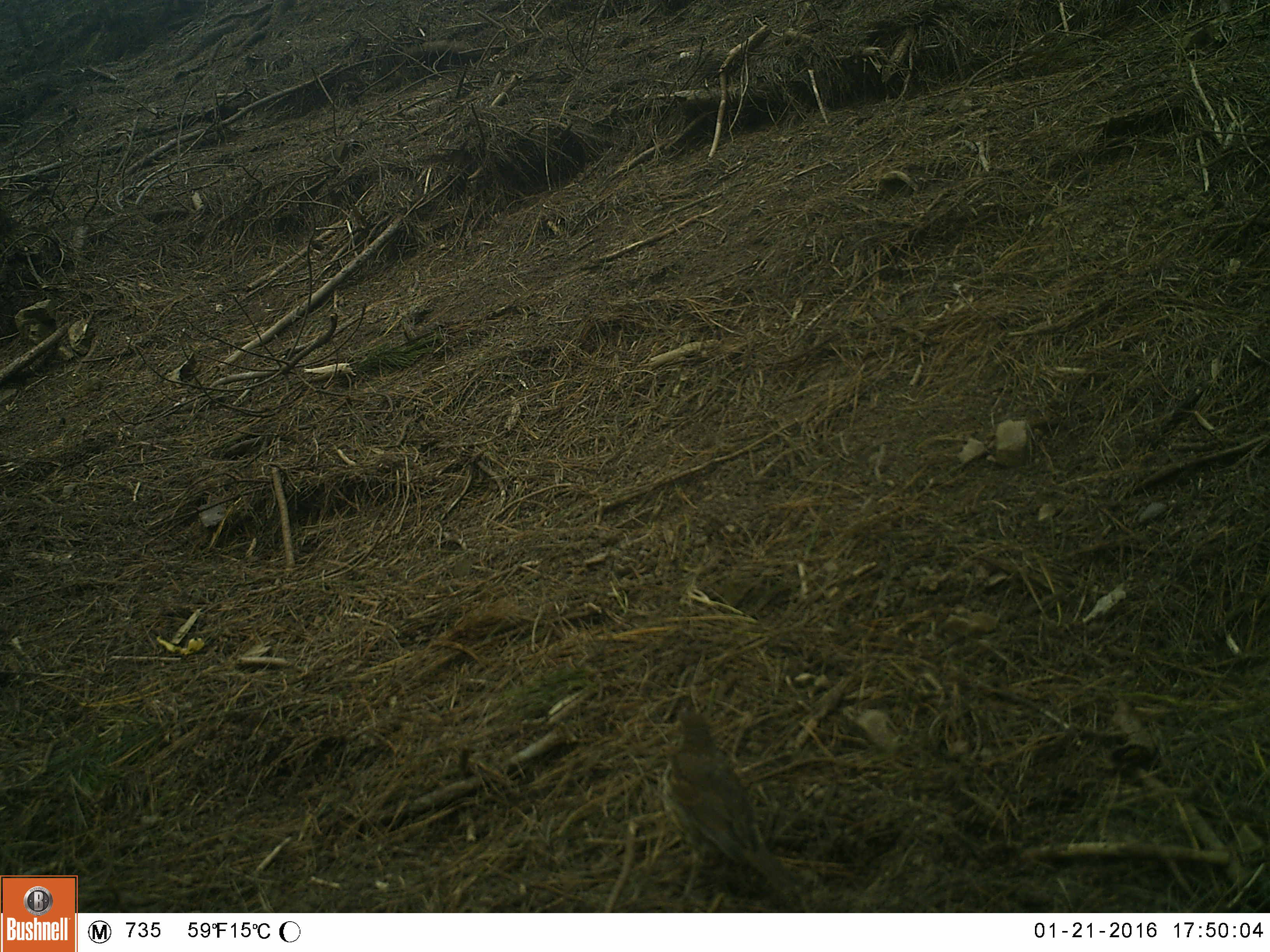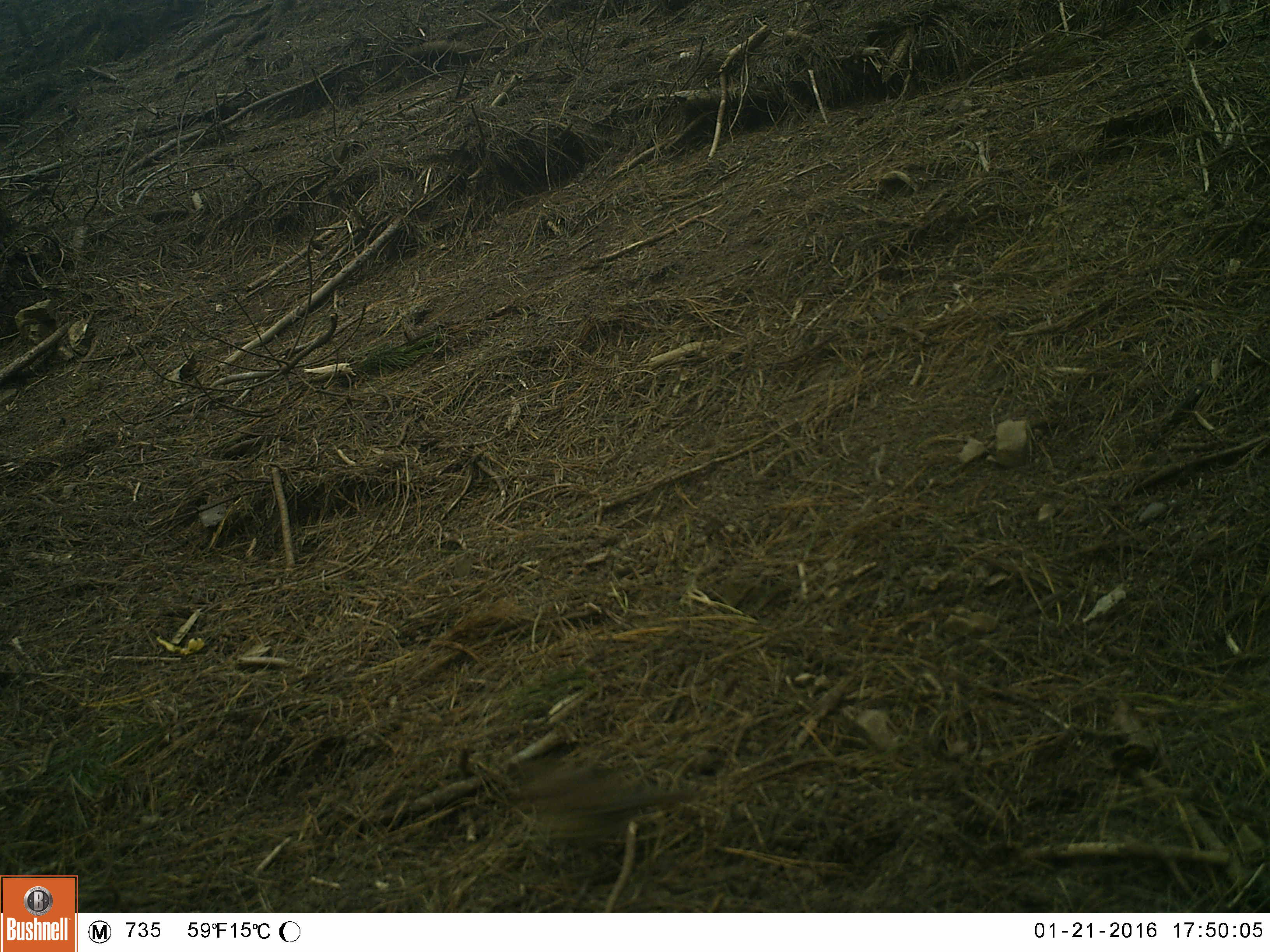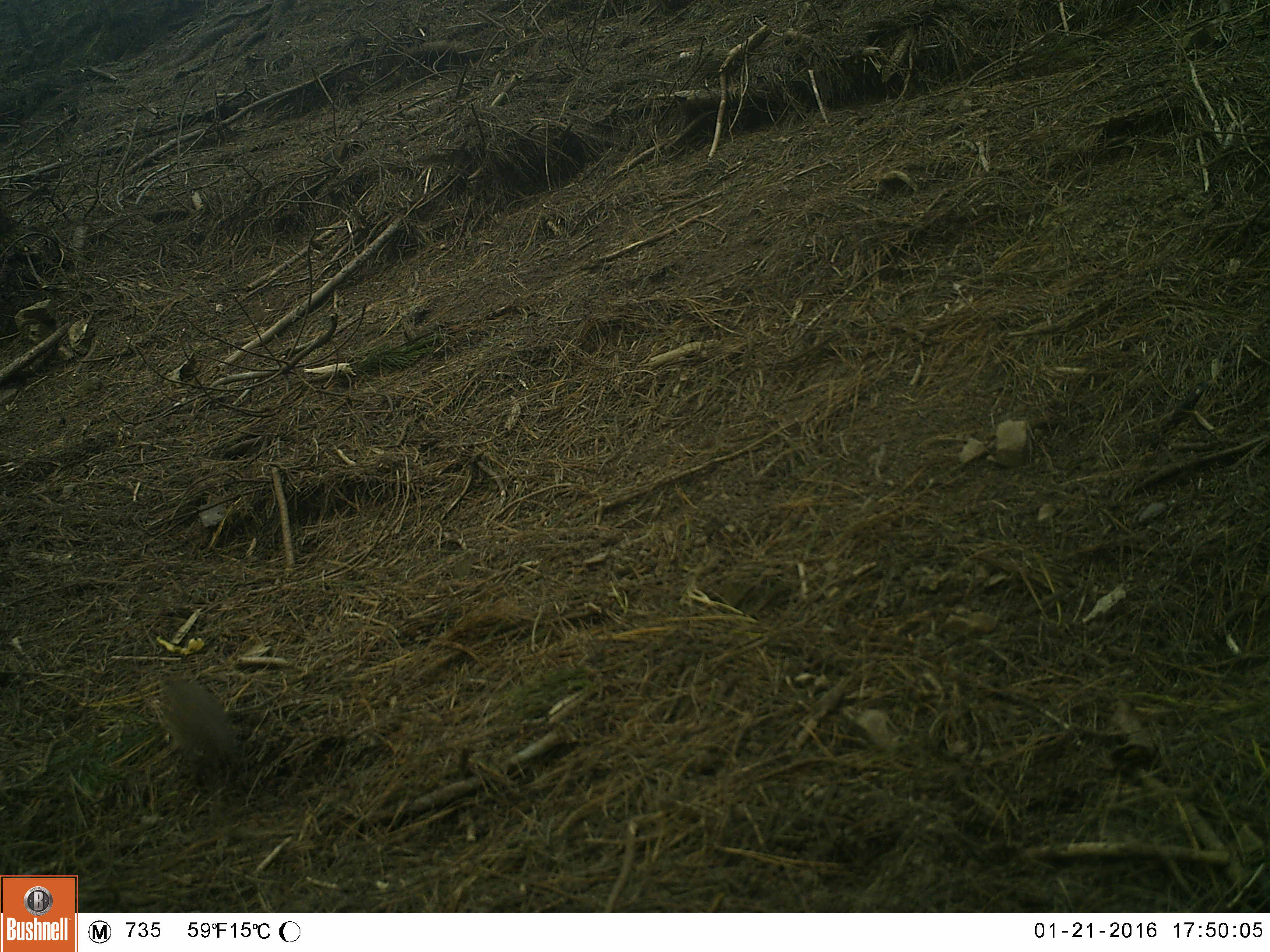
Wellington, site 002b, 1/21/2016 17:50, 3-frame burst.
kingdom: Animalia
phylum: Chordata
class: Aves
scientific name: Aves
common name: bird